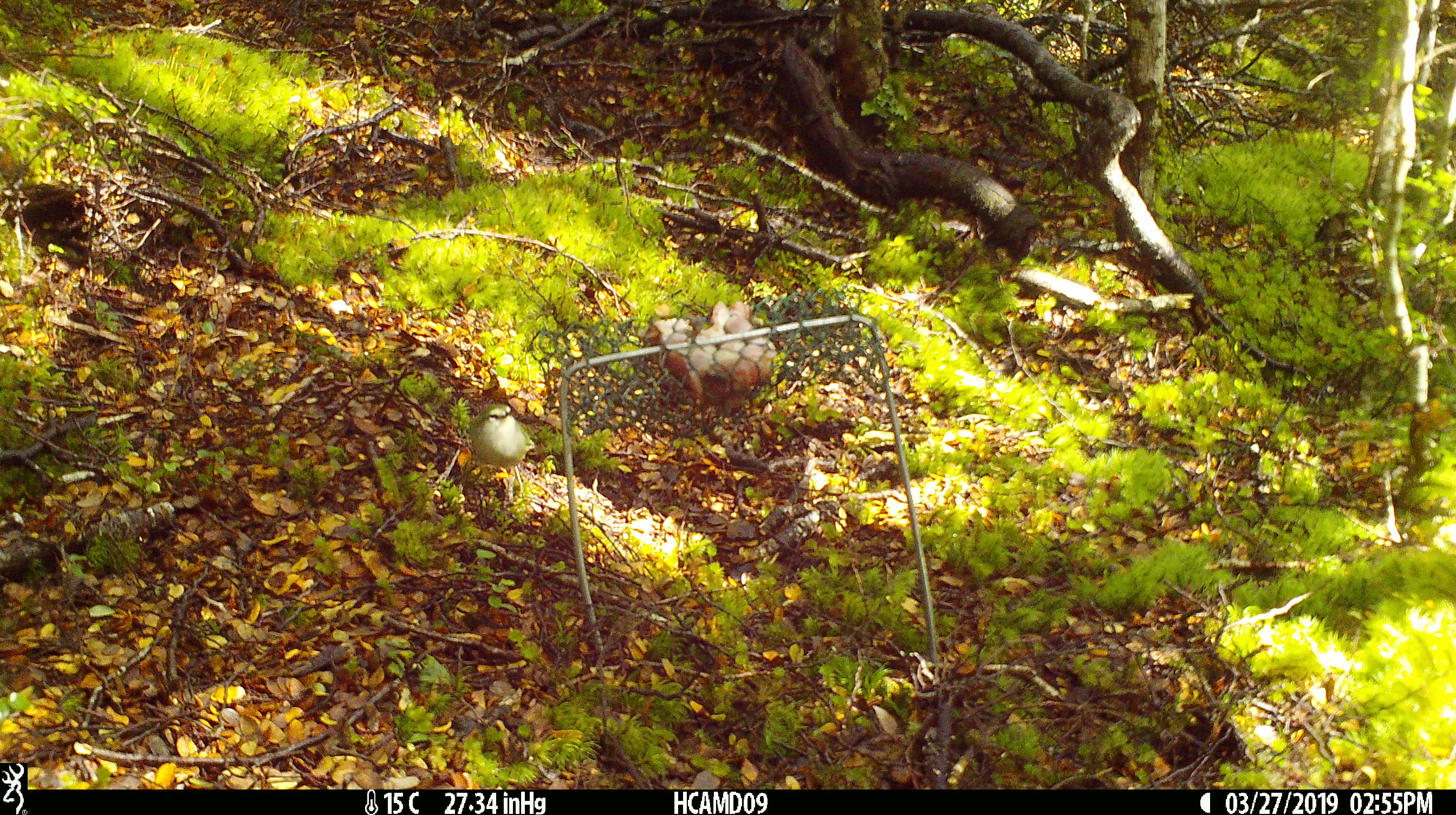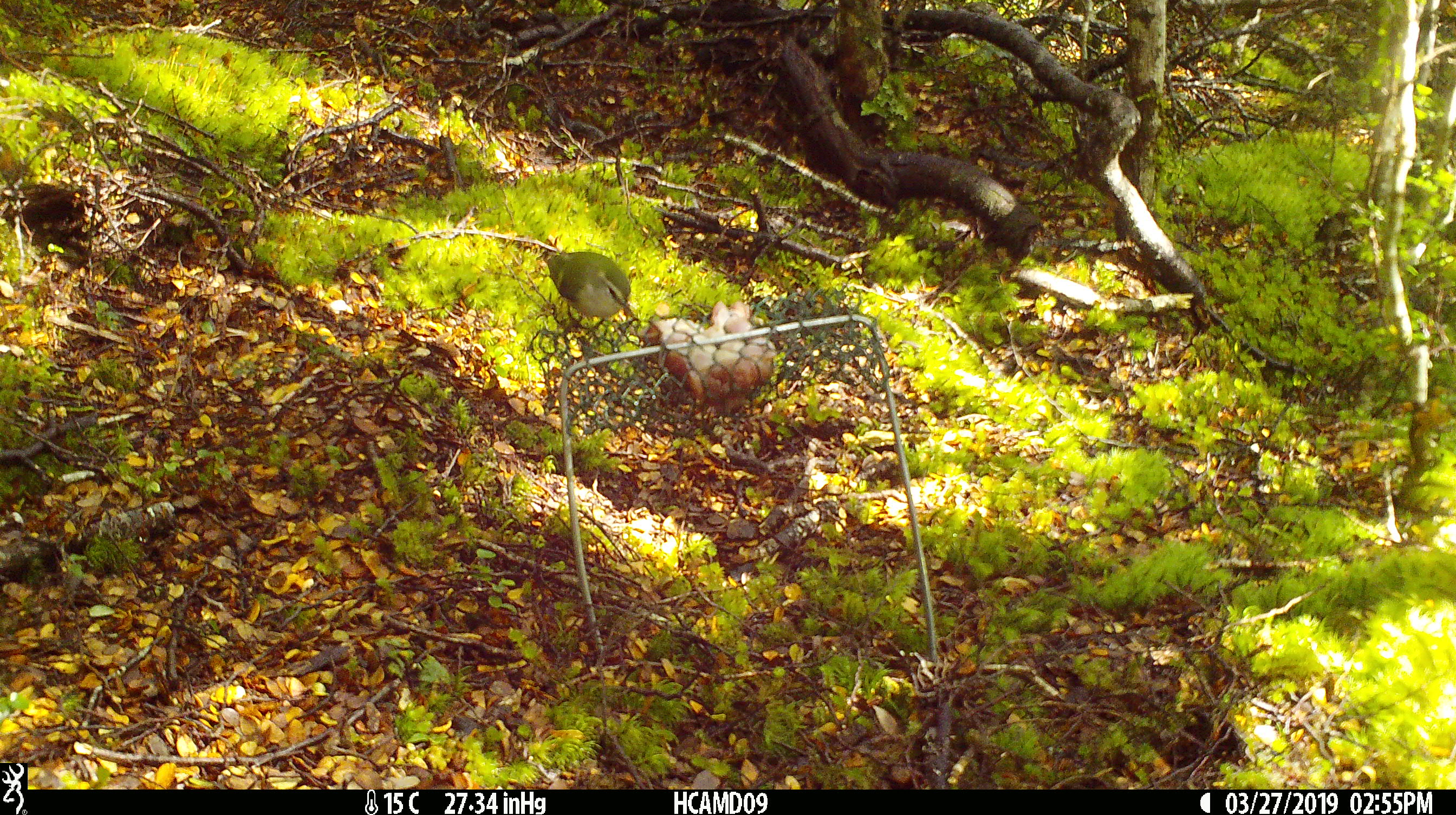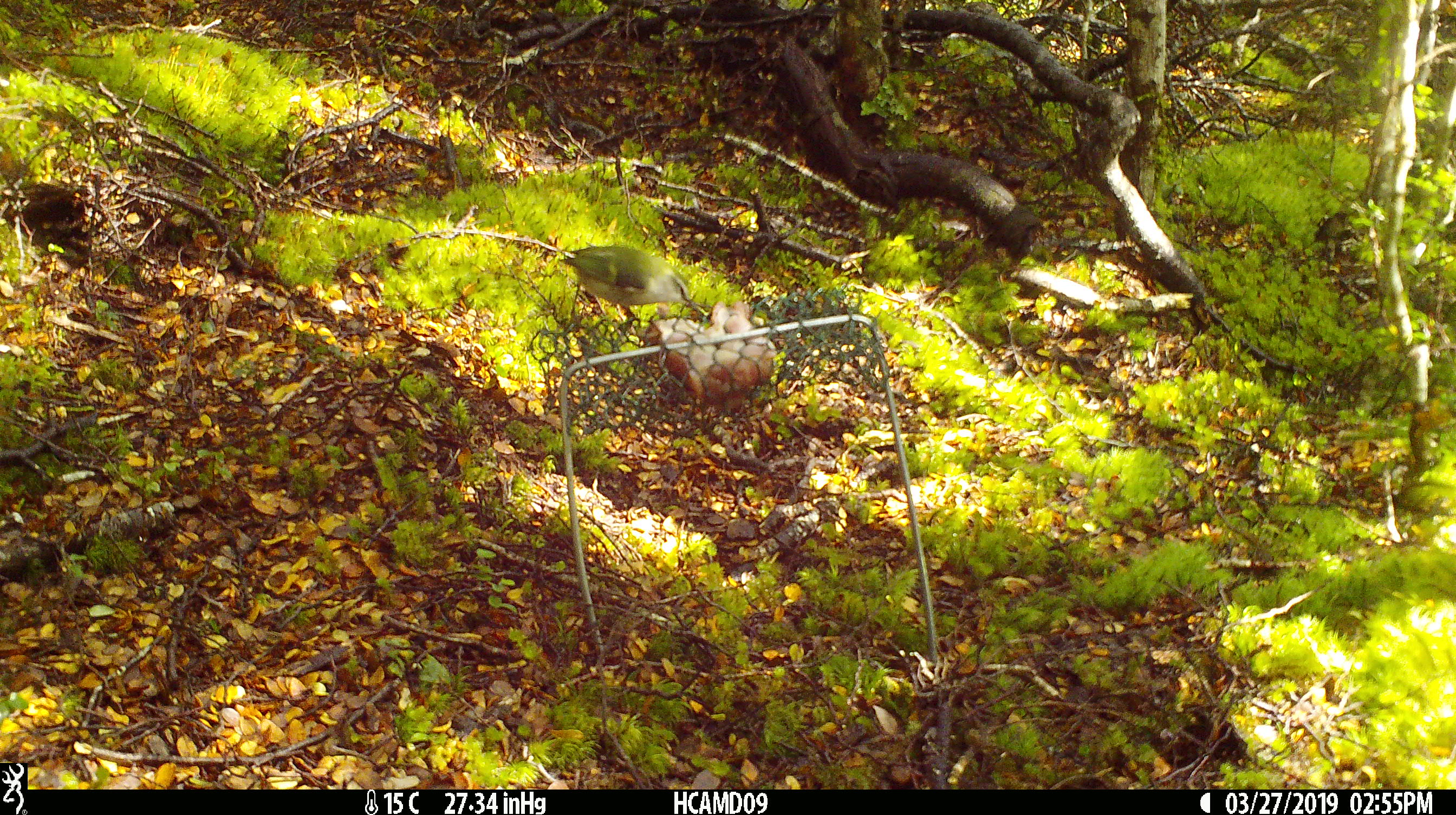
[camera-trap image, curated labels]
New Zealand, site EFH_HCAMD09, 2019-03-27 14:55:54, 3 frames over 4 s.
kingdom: Animalia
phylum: Chordata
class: Aves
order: Passeriformes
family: Acanthisittidae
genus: Acanthisitta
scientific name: Acanthisitta chloris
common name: rifleman